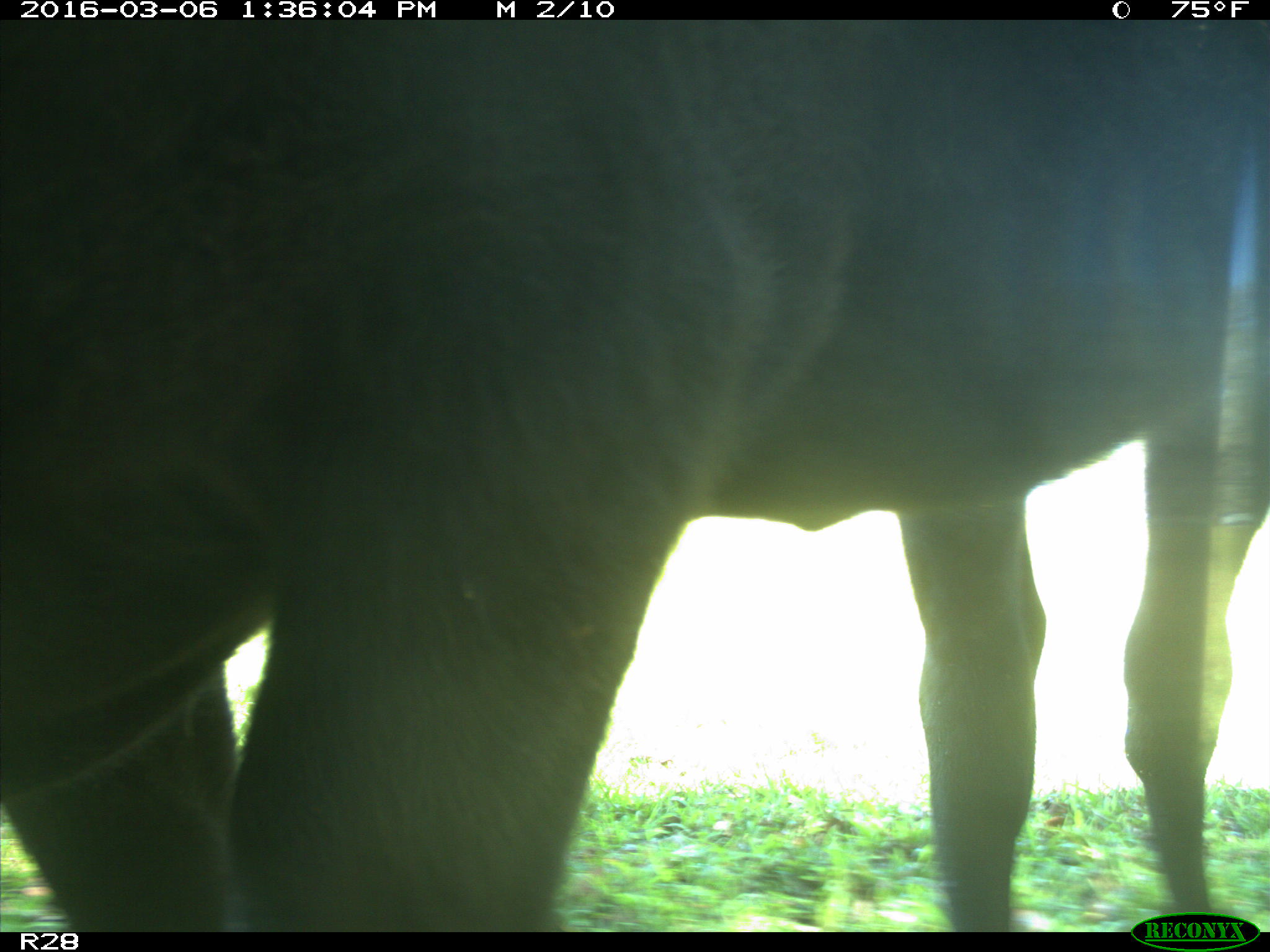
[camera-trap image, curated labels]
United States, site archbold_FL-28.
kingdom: Animalia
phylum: Chordata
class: Mammalia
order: Artiodactyla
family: Bovidae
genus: Bos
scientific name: Bos taurus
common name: domestic cow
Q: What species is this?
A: Bos taurus (domestic cow).